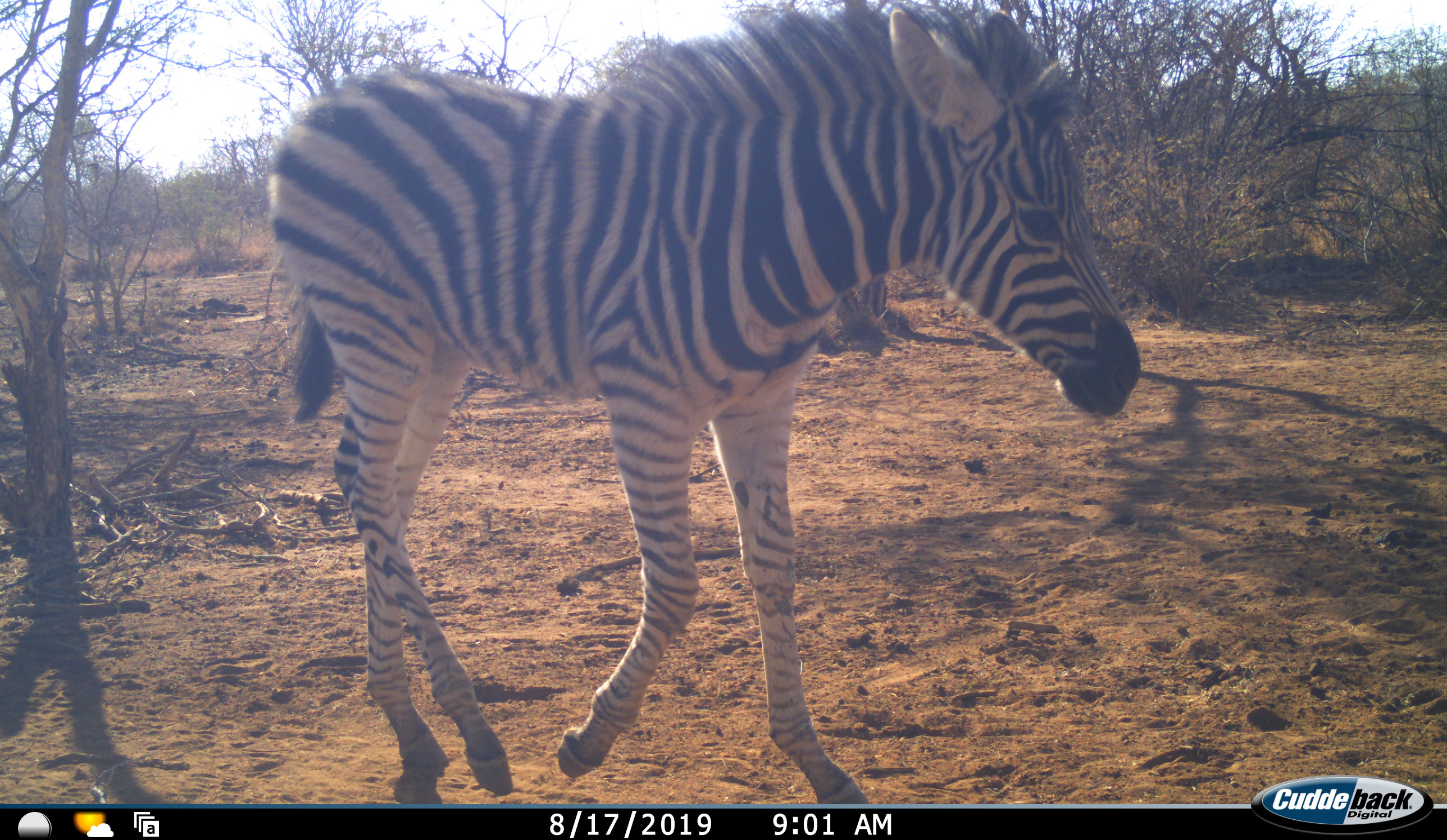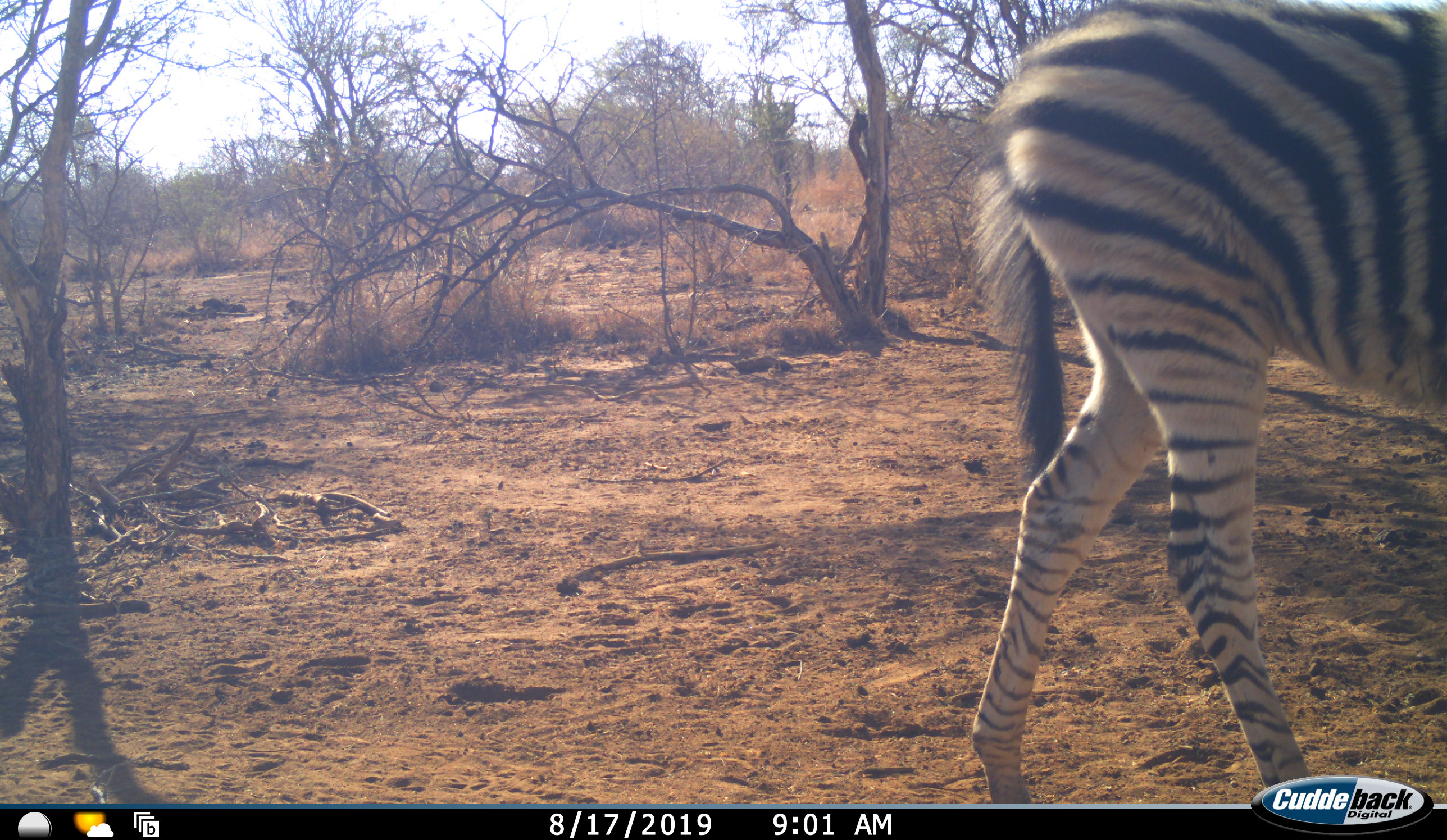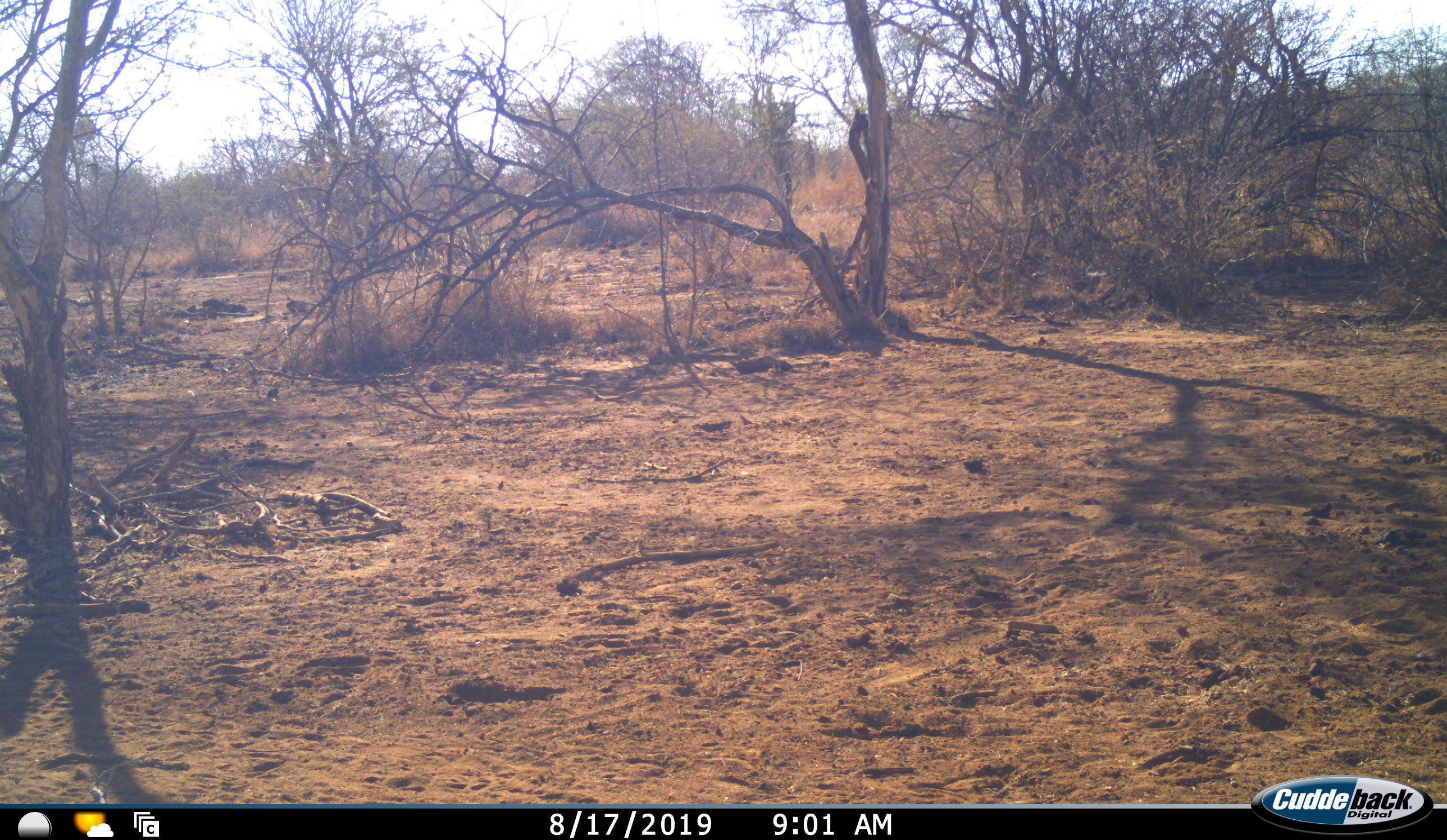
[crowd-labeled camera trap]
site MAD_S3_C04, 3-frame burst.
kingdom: Animalia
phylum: Chordata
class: Mammalia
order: Perissodactyla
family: Equidae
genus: Equus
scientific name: Equus quagga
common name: plains zebra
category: zebraplains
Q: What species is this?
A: Zebraplains (plains zebra) (Equus quagga).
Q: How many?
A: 1.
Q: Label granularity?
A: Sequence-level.